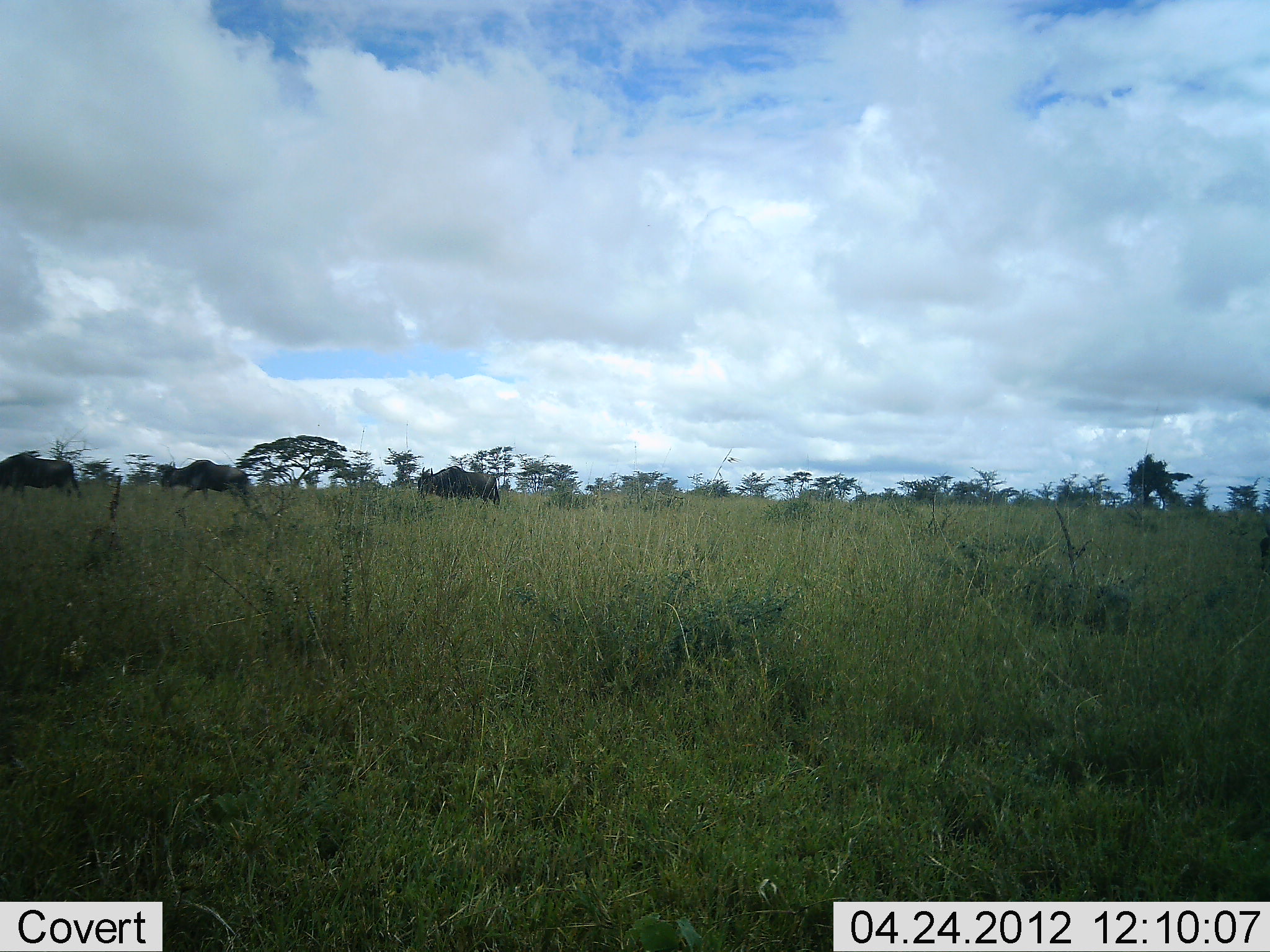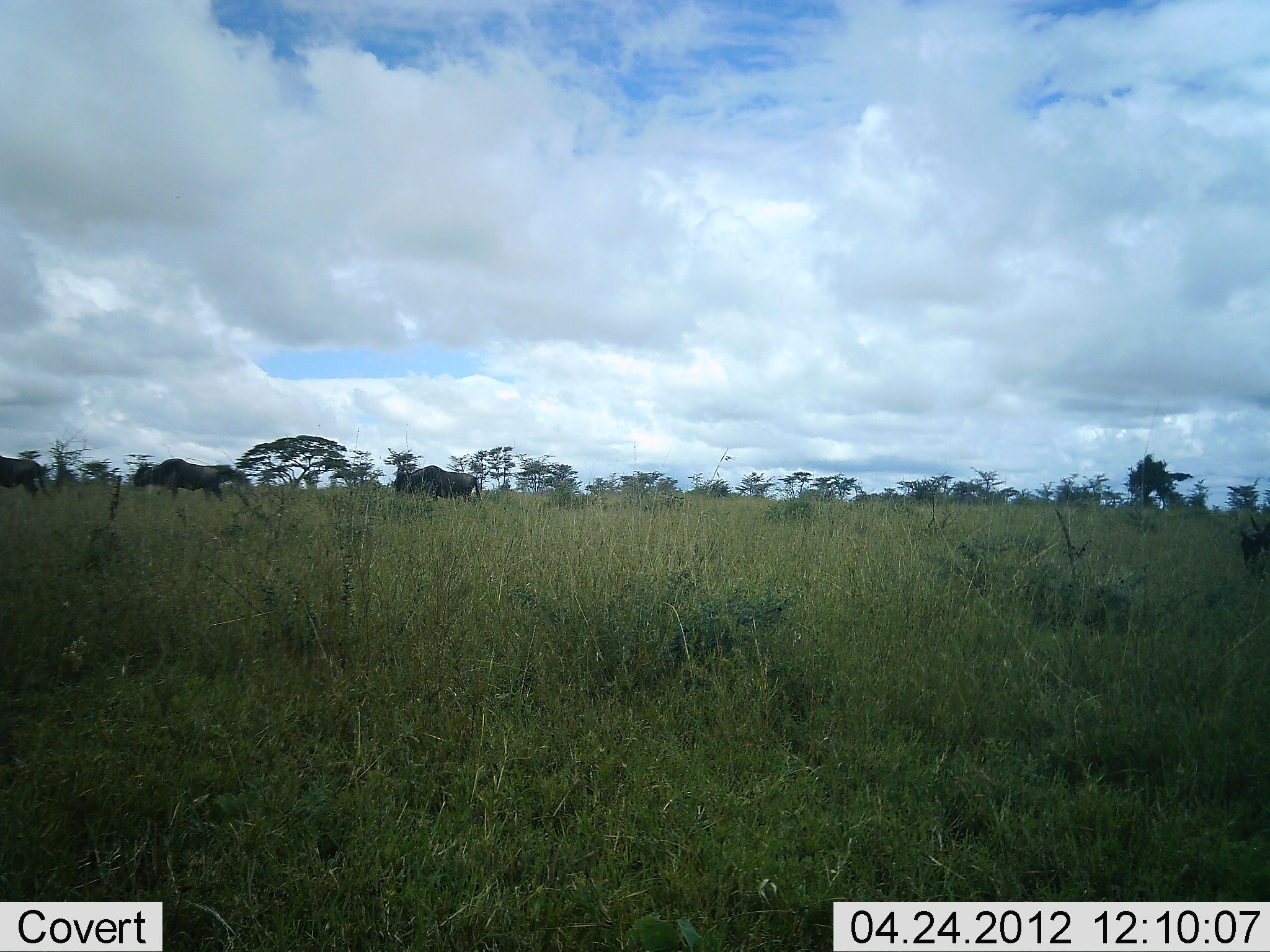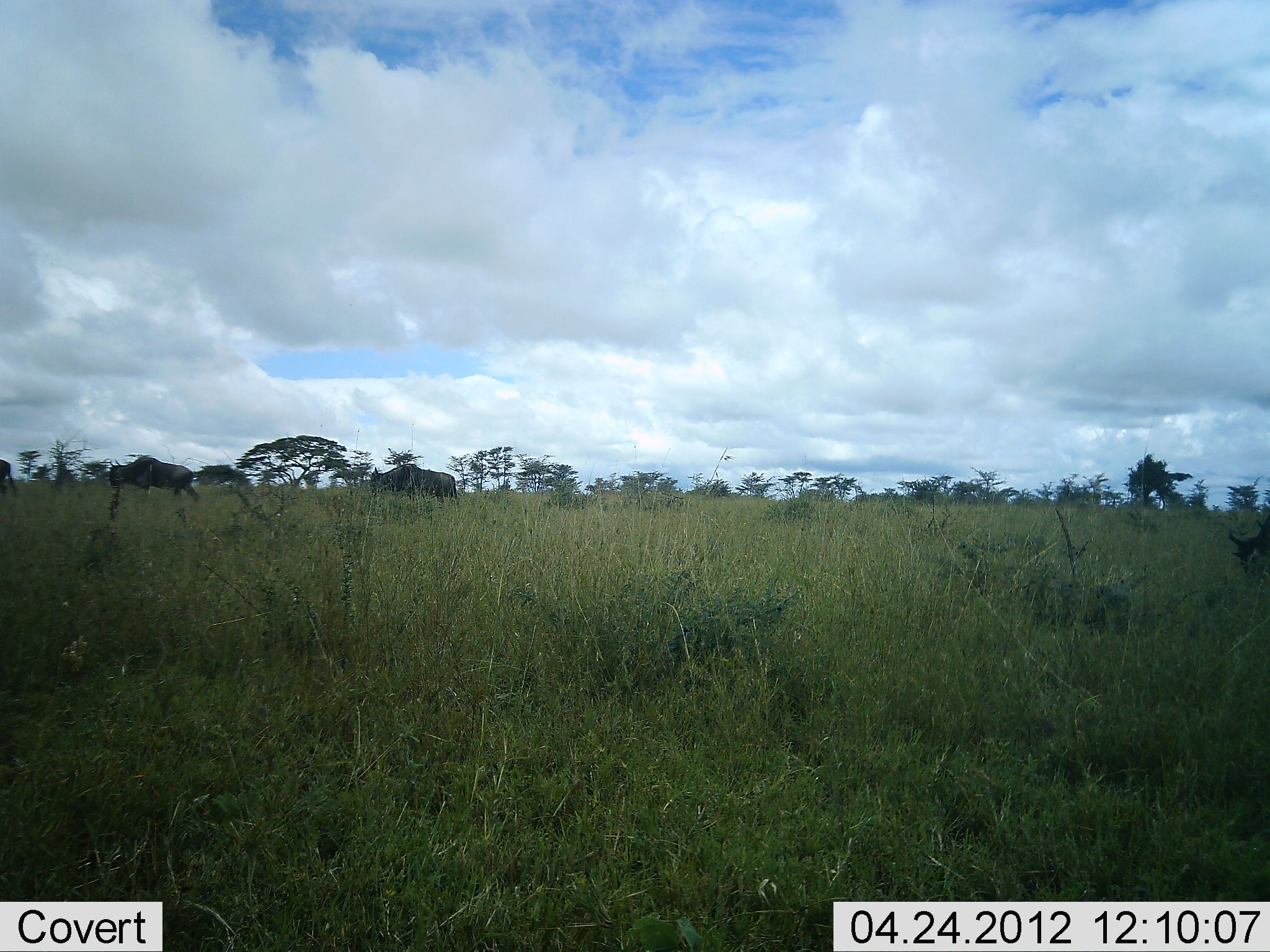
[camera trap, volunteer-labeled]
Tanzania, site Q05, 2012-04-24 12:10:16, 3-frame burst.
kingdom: Animalia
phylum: Chordata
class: Mammalia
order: Artiodactyla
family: Bovidae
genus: Connochaetes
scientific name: Connochaetes taurinus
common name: blue wildebeest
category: wildebeest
Wildebeest (blue wildebeest) (Connochaetes taurinus), count 4. Behavior (volunteer vote fractions): standing 0%, resting 0%, moving 100%, interacting 0%. Young present (vote fraction): 0%. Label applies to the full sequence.